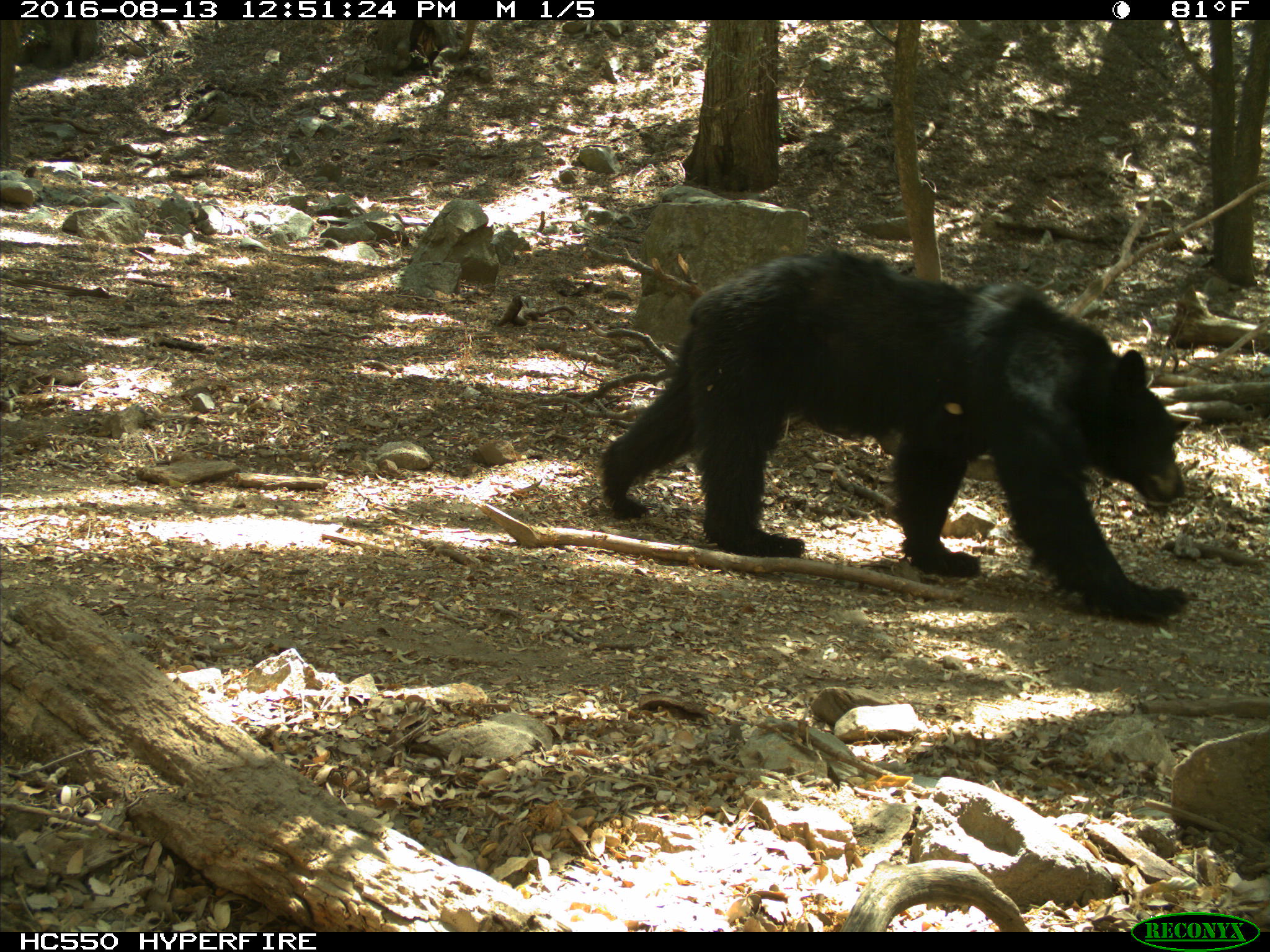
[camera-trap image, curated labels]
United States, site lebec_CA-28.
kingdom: Animalia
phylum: Chordata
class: Mammalia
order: Carnivora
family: Ursidae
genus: Ursus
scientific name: Ursus americanus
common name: american black bear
Ursus americanus (american black bear).